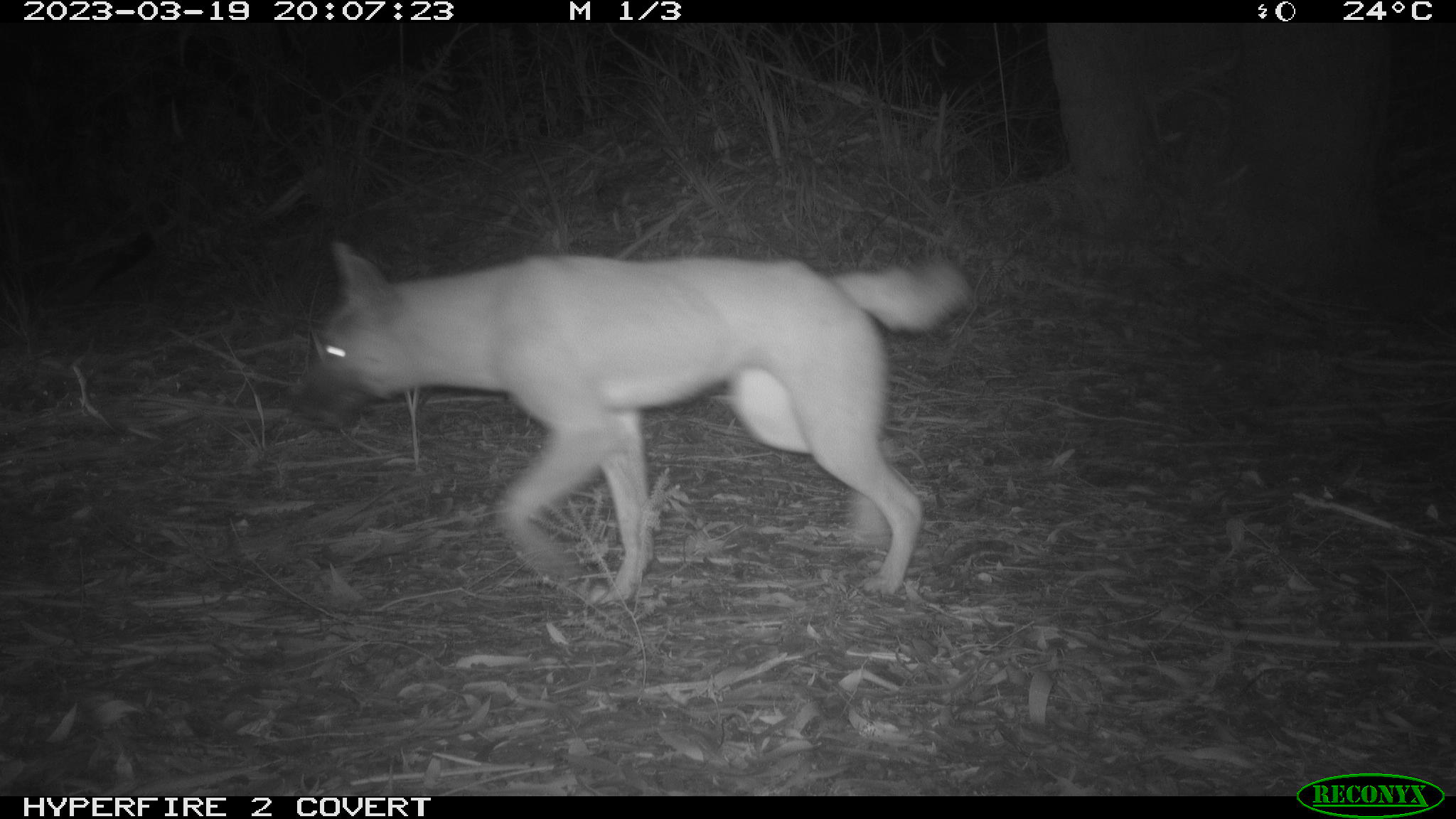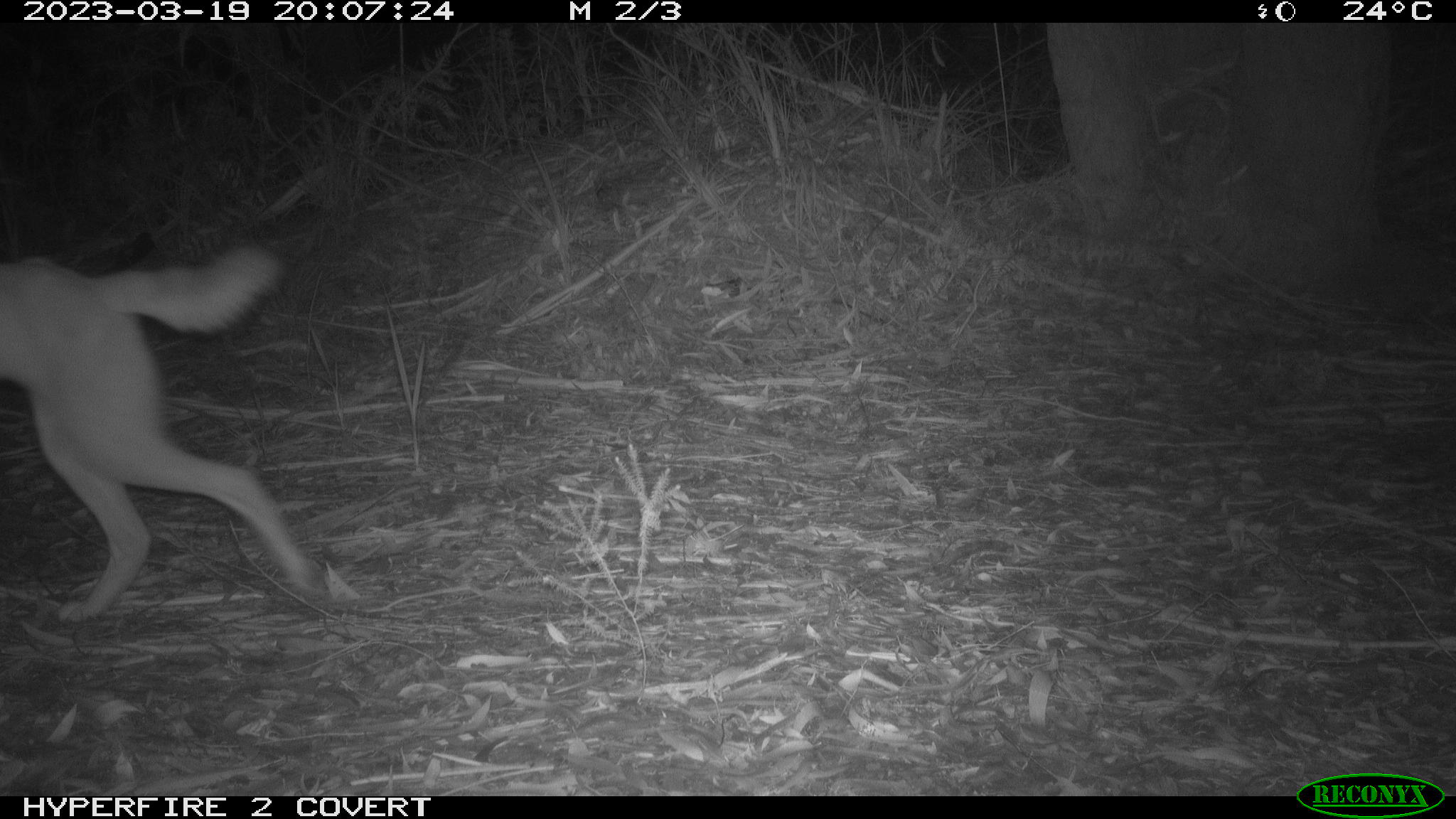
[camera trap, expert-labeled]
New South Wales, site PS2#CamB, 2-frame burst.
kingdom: Animalia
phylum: Chordata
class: Mammalia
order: Carnivora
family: Canidae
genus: Canis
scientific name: Canis familiaris dingo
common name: dingo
Dingo (Canis familiaris dingo).